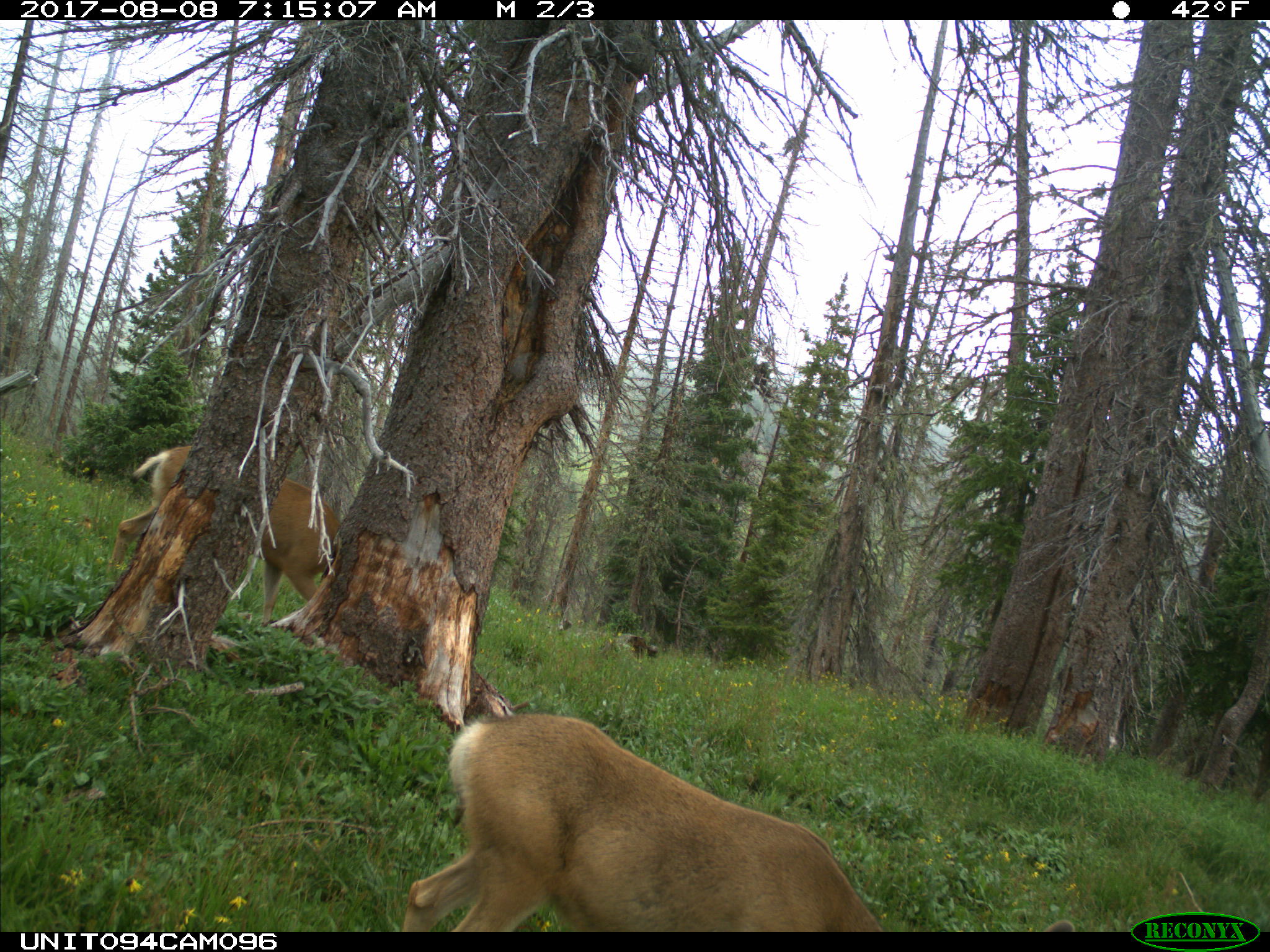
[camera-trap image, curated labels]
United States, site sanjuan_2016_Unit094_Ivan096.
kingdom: Animalia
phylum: Chordata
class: Mammalia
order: Artiodactyla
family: Cervidae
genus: Odocoileus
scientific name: Odocoileus hemionus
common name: mule deer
Odocoileus hemionus (mule deer).